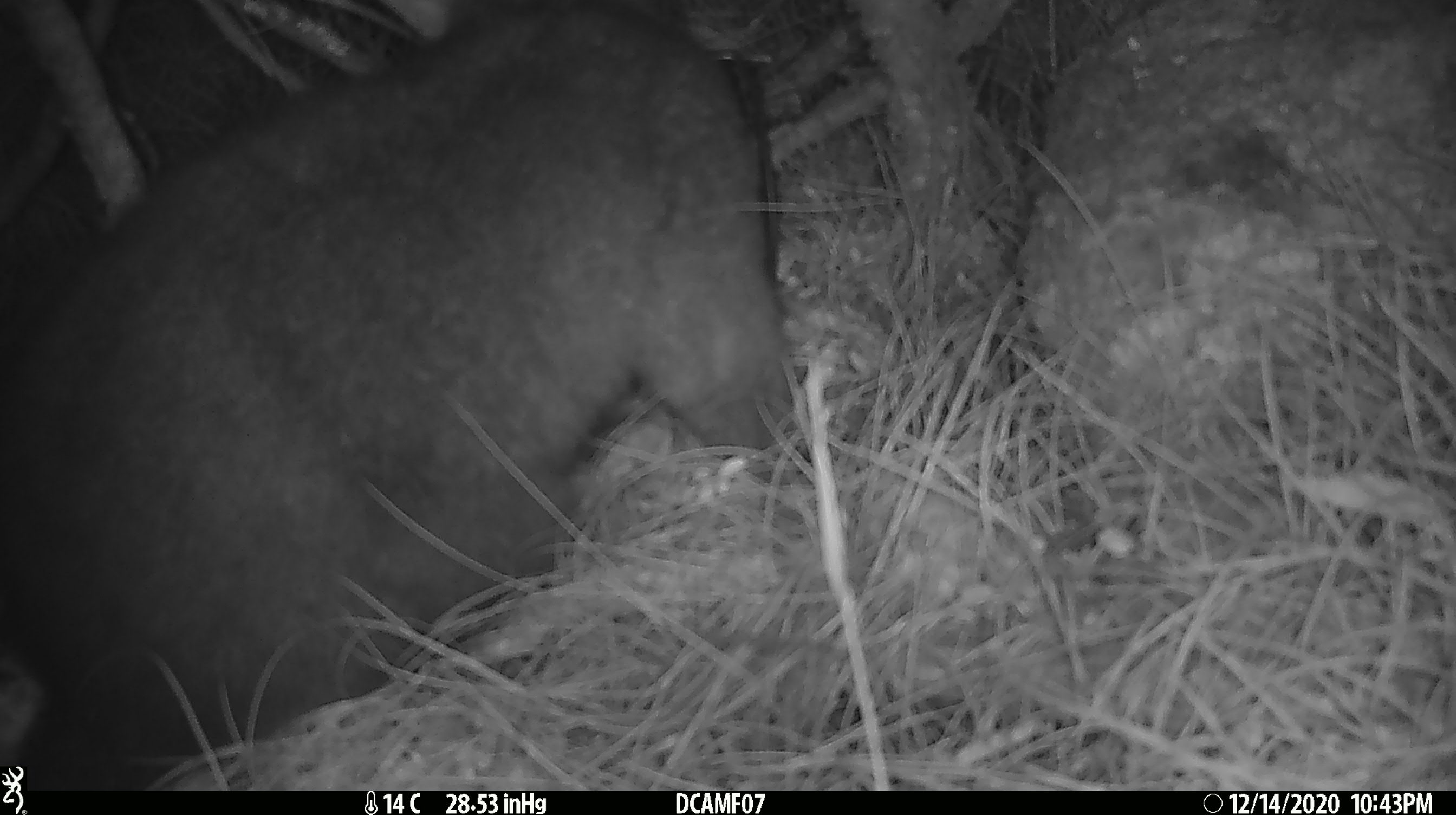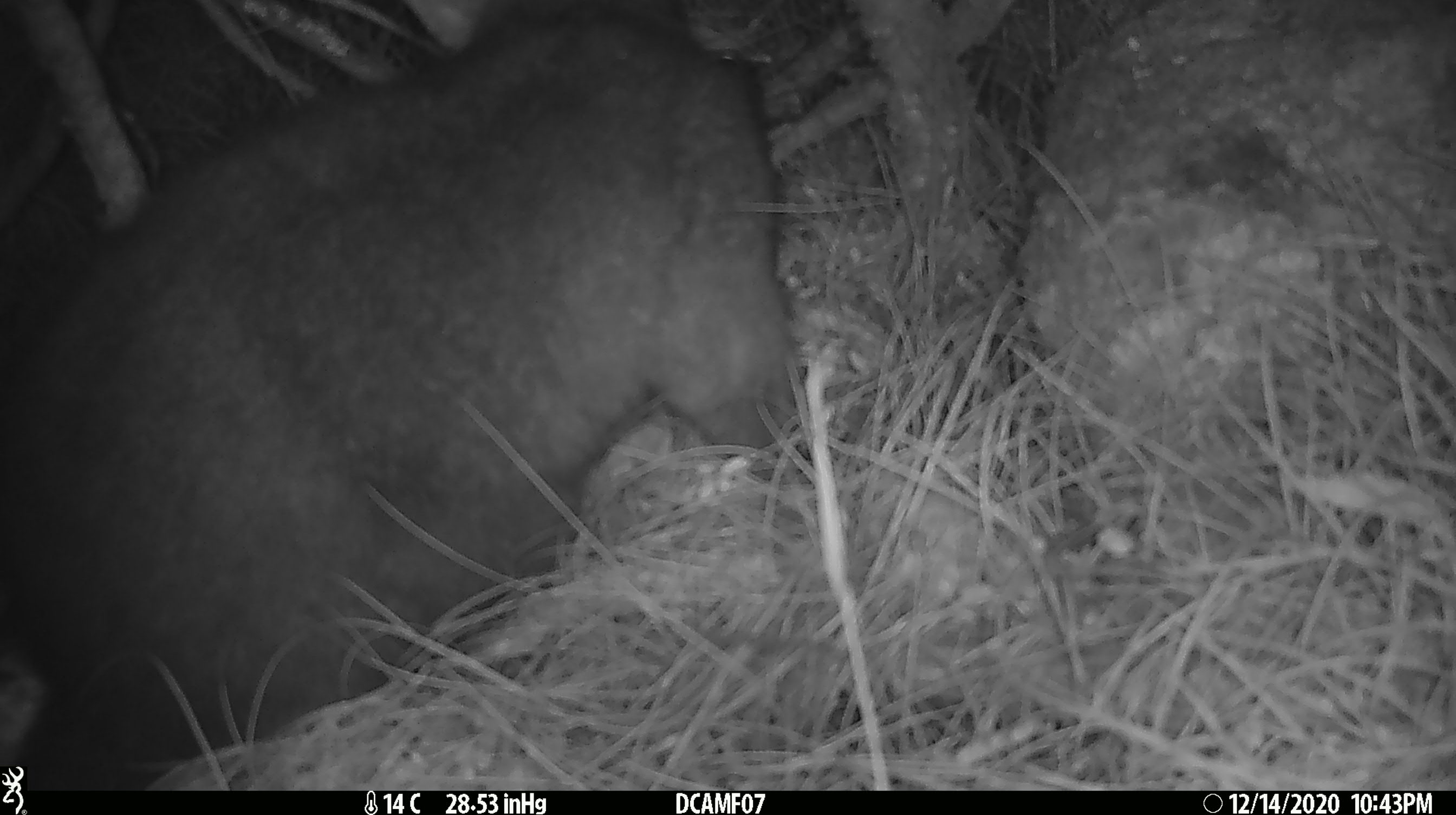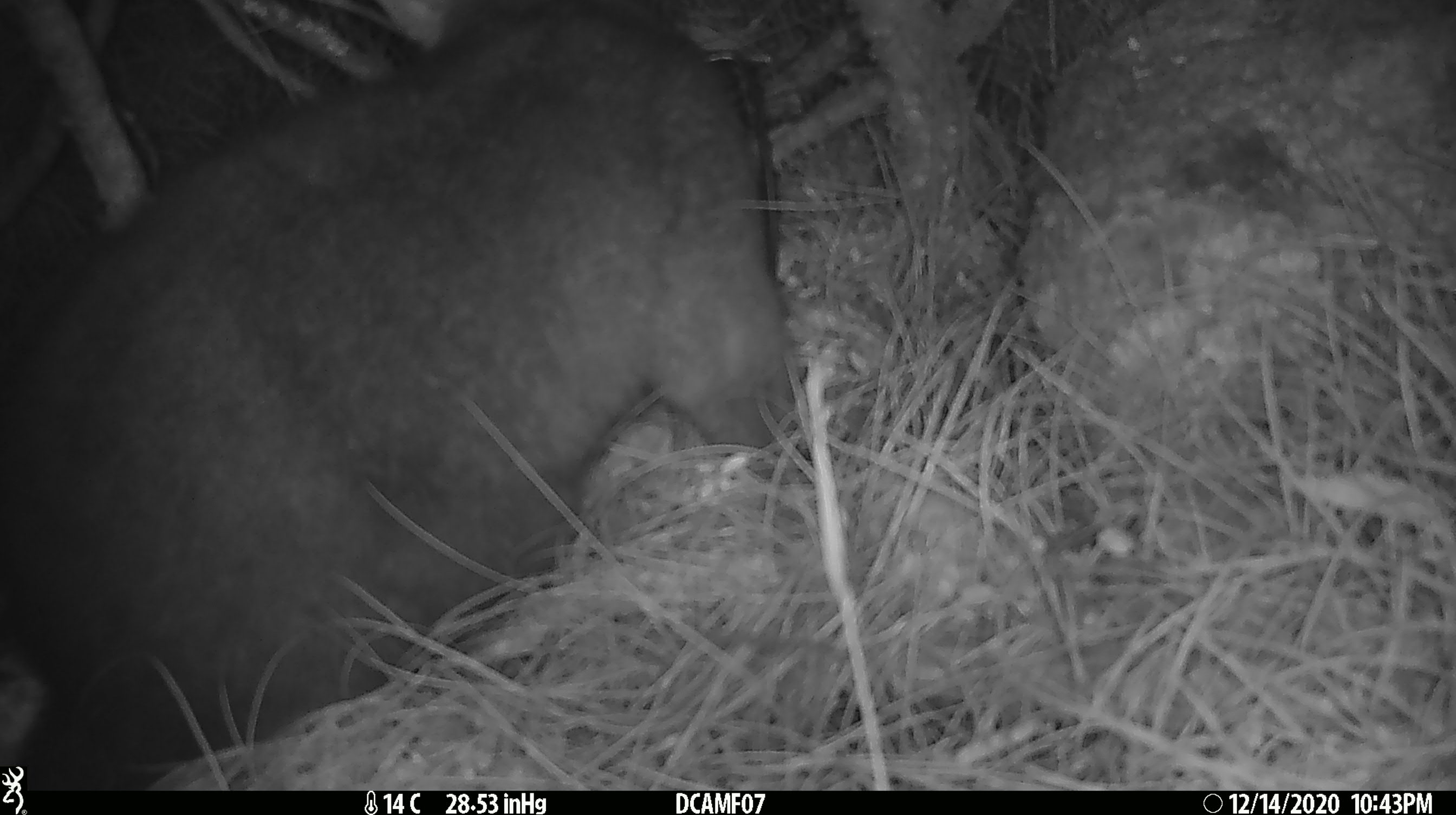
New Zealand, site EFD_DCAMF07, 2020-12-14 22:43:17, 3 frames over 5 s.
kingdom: Animalia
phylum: Chordata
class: Mammalia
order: Diprotodontia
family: Phalangeridae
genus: Trichosurus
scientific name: Trichosurus vulpecula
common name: common brushtail possum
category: possum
Possum (common brushtail possum) (Trichosurus vulpecula).